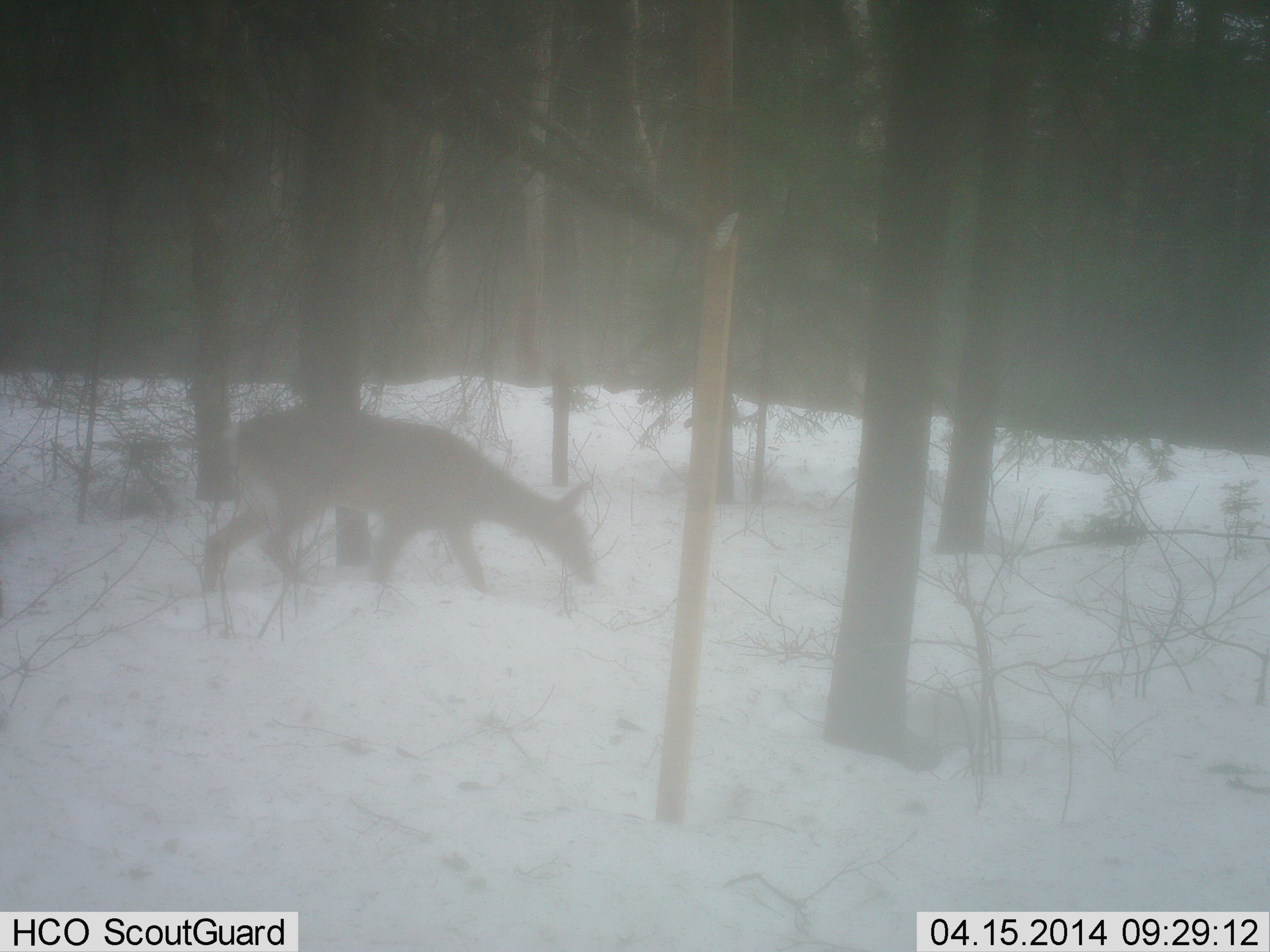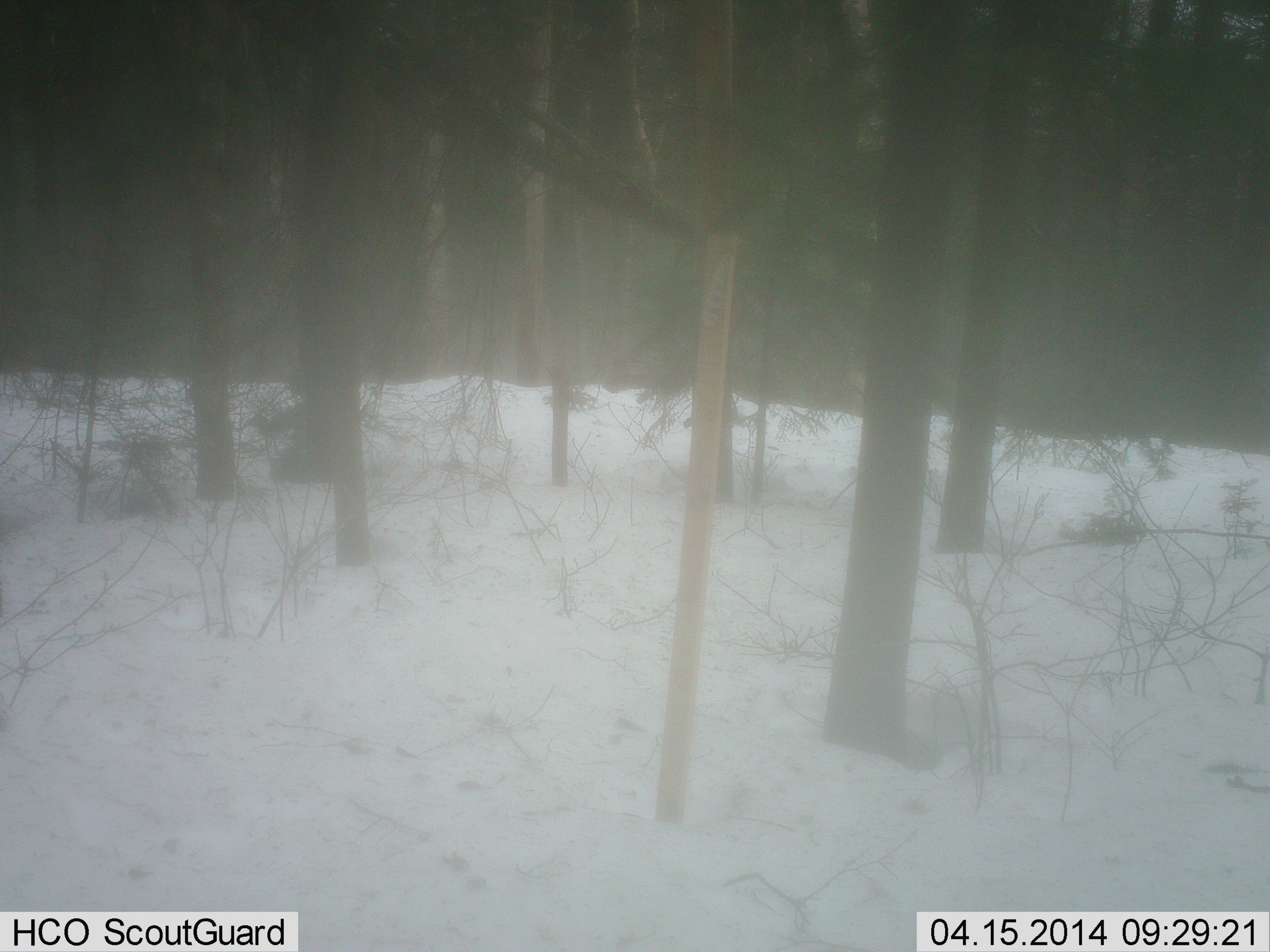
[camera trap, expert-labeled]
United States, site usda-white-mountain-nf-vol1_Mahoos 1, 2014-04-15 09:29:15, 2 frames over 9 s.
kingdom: Animalia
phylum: Chordata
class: Mammalia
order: Artiodactyla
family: Cervidae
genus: Odocoileus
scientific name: Odocoileus virginianus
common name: white-tailed deer